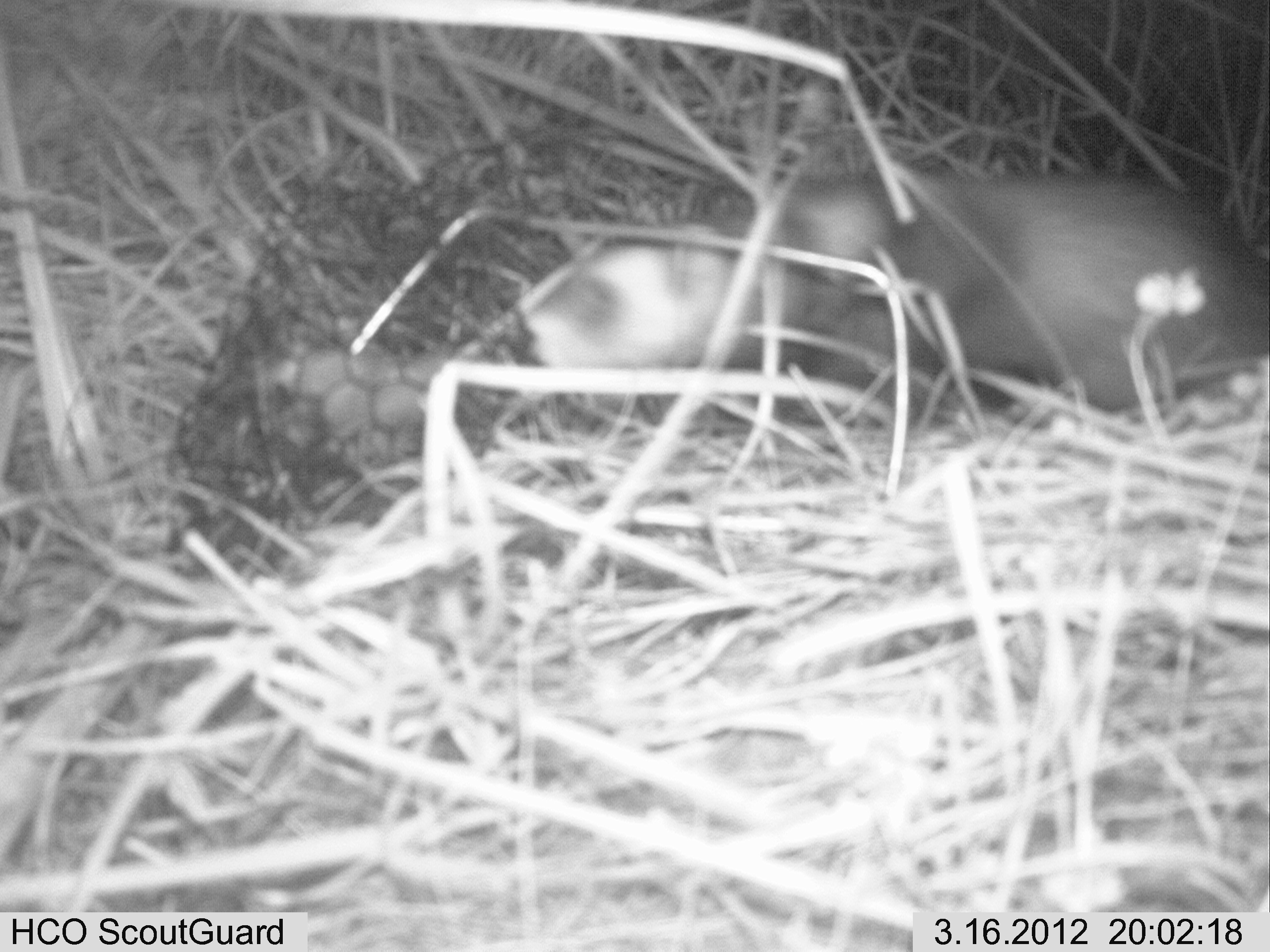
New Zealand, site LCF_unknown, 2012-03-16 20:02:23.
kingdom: Animalia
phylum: Chordata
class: Mammalia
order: Carnivora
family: Mustelidae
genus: Mustela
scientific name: Mustela furo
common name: ferret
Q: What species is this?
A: Ferret (Mustela furo).